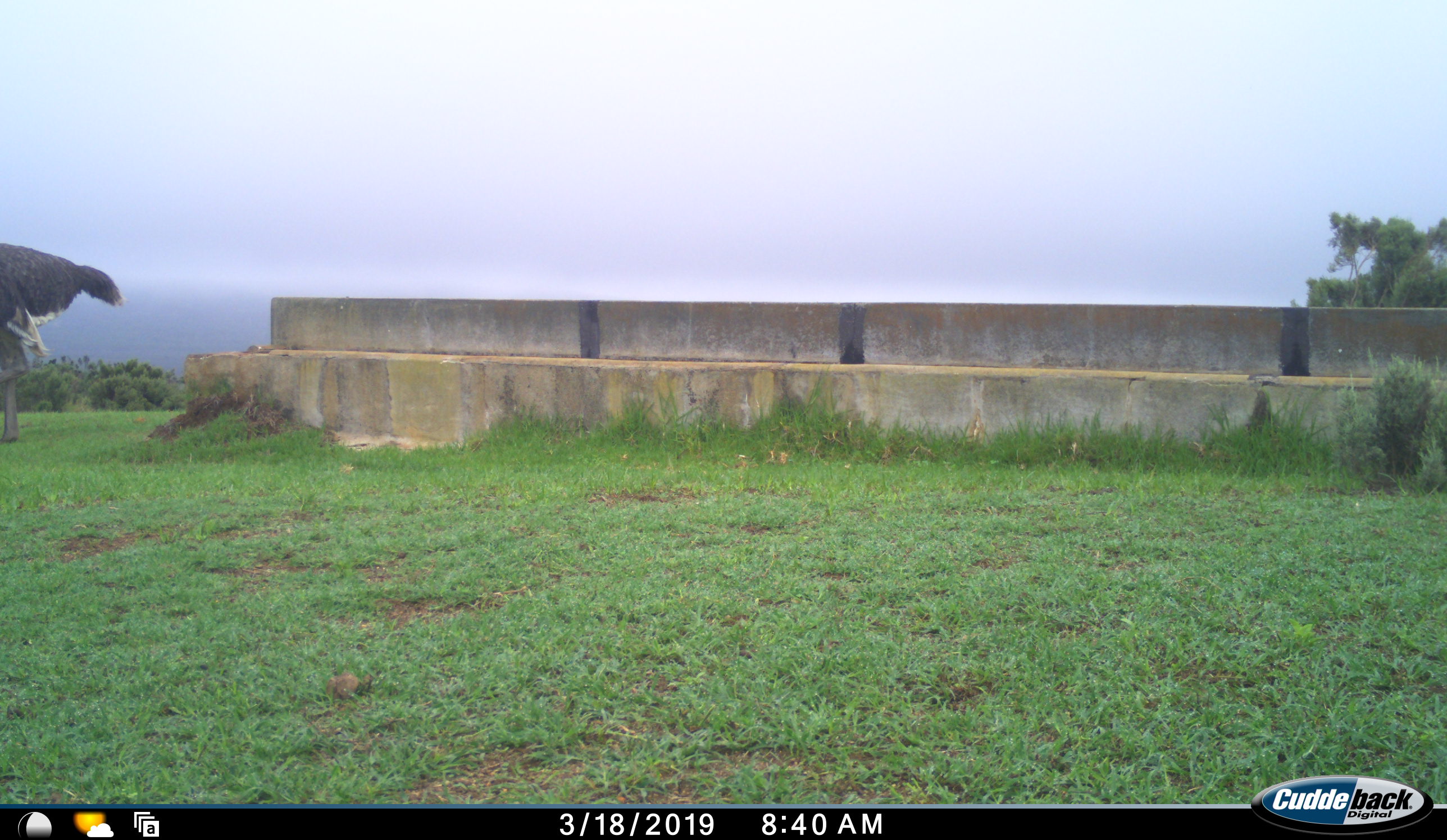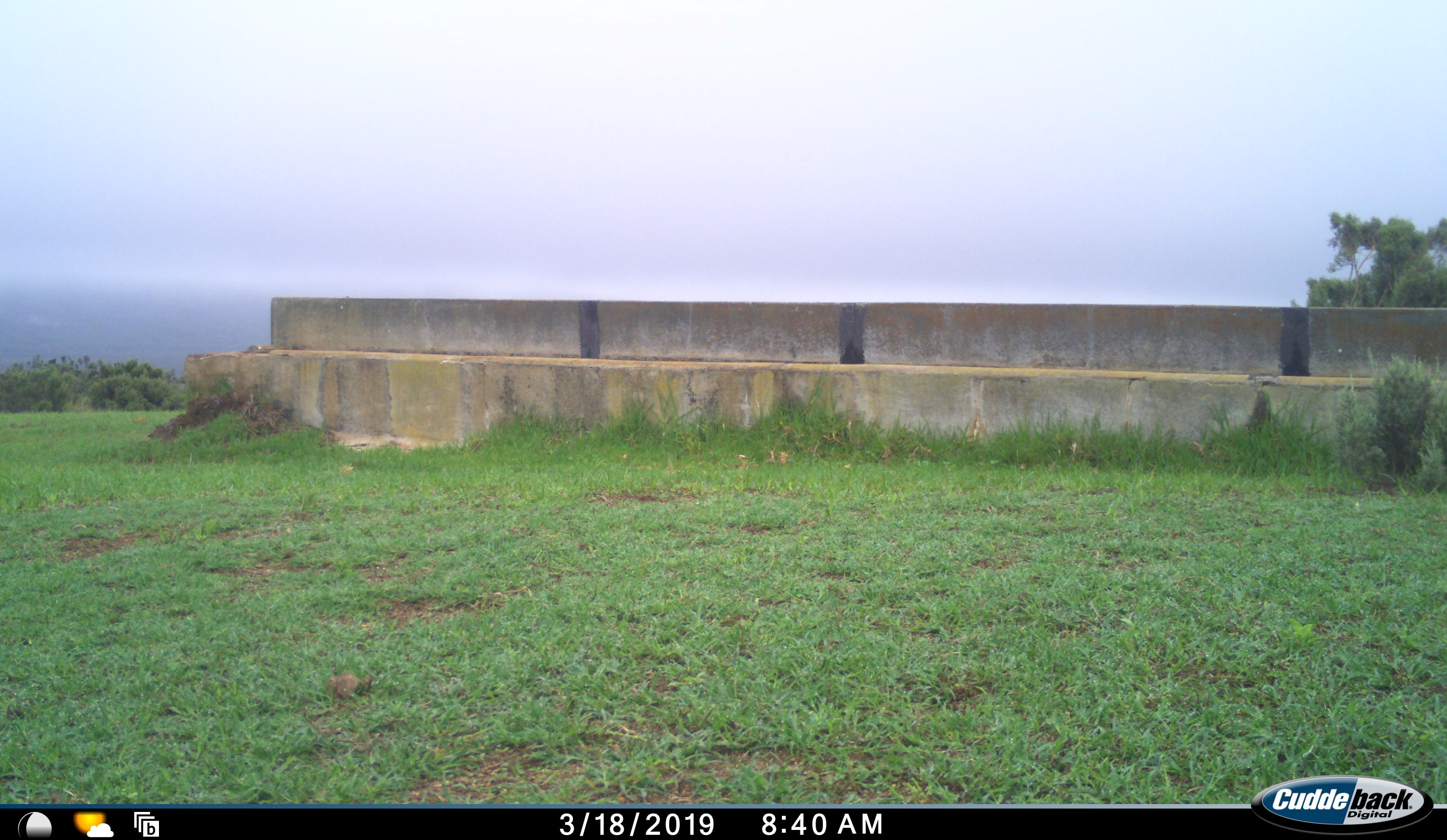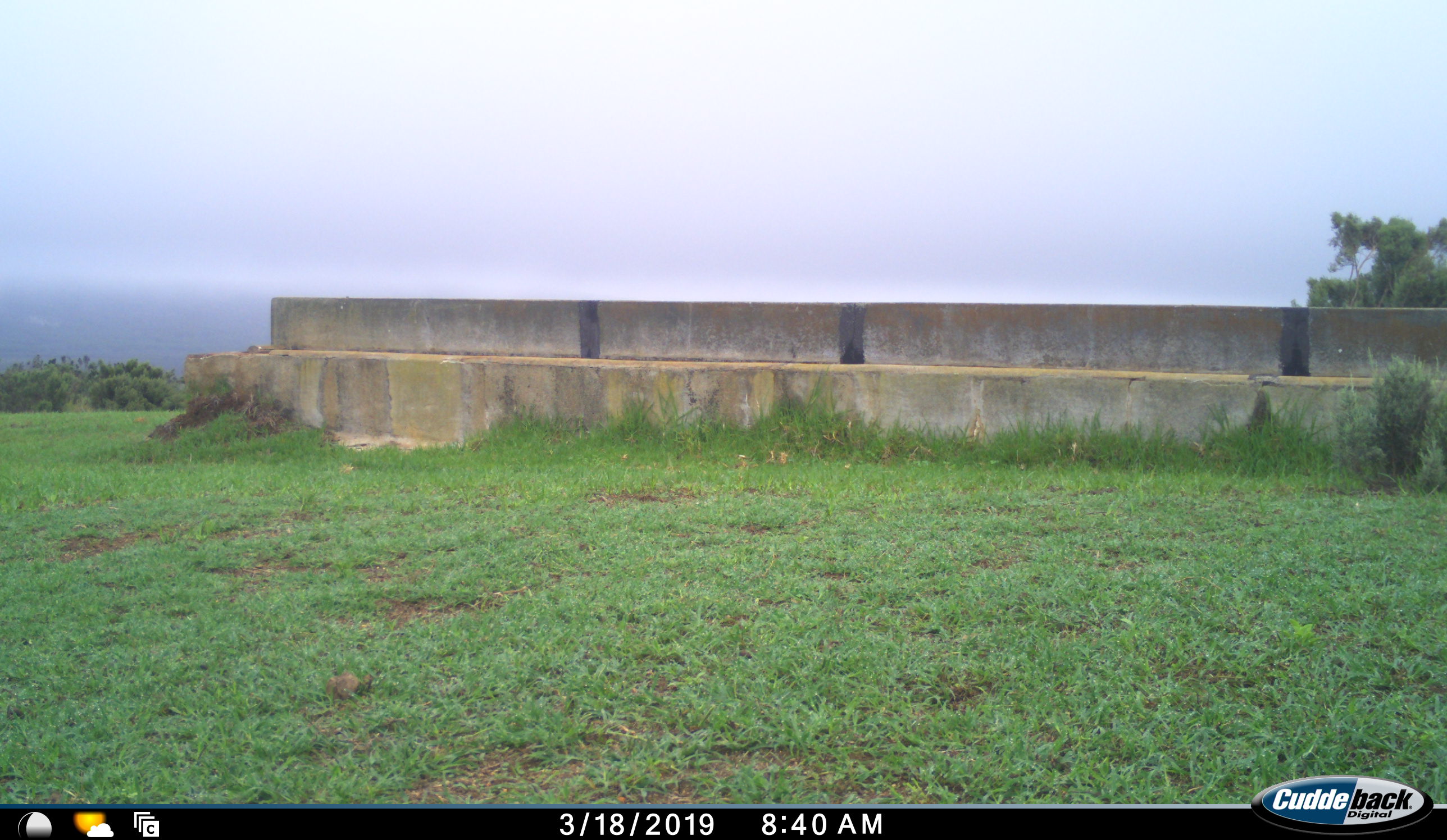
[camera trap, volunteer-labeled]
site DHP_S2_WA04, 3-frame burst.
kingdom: Animalia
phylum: Chordata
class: Aves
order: Struthioniformes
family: Struthionidae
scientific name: Struthionidae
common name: ostrich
Ostrich (Struthionidae), count 1. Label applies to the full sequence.